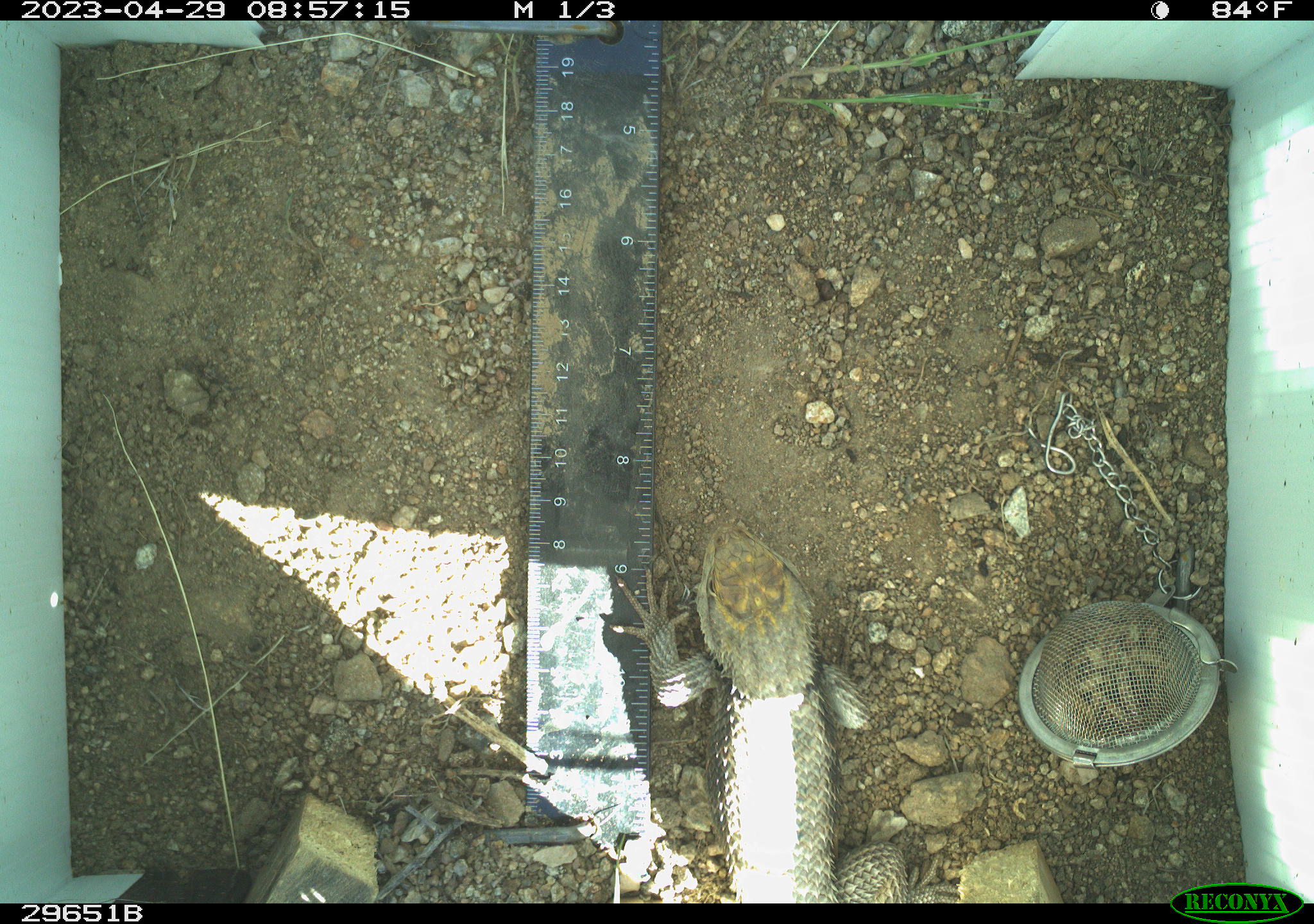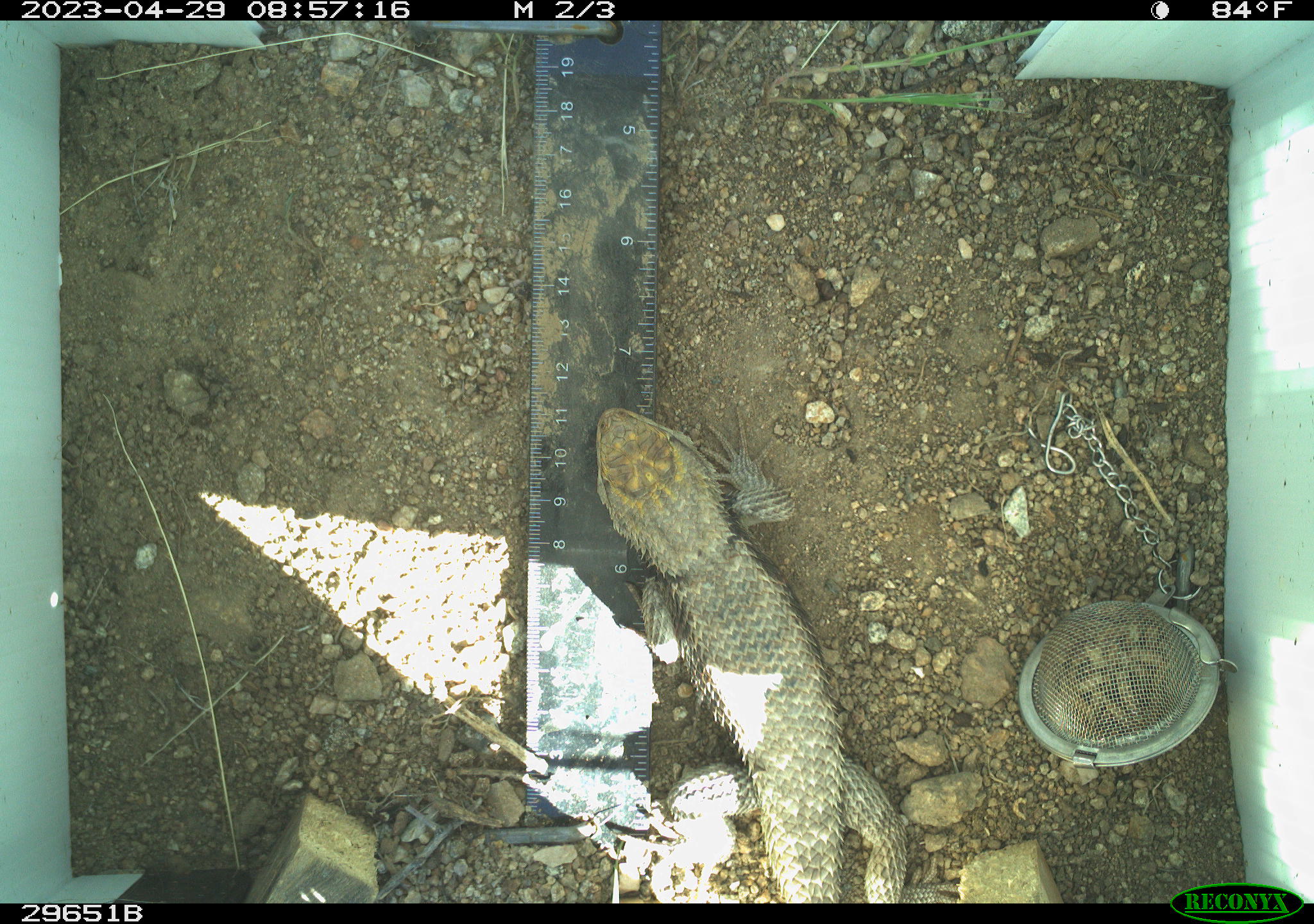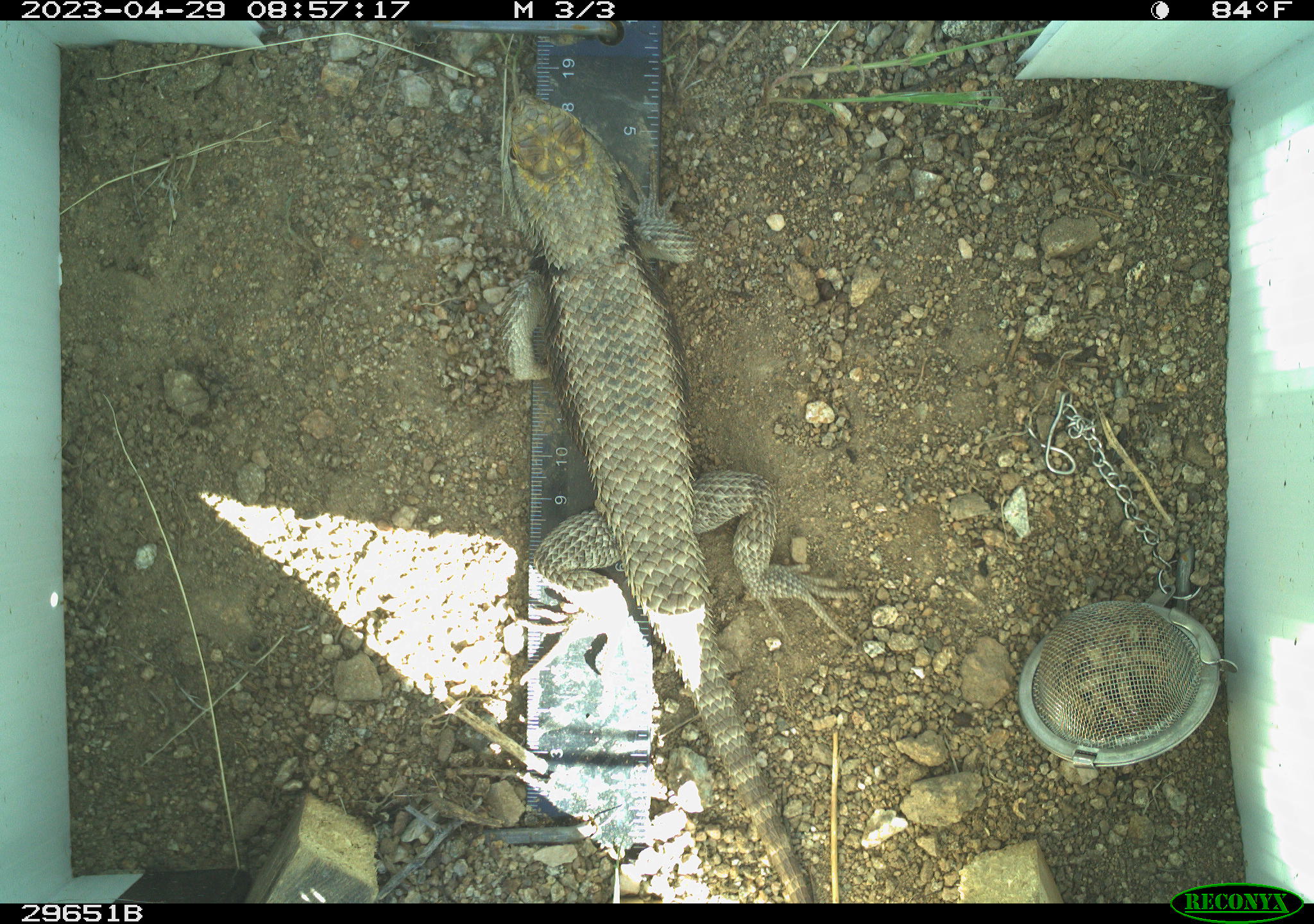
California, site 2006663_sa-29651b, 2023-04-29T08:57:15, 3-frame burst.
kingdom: Animalia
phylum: Chordata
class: Reptilia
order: Squamata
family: Phrynosomatidae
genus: Sceloporus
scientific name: Sceloporus uniformis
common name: yellow-backed spiny lizard